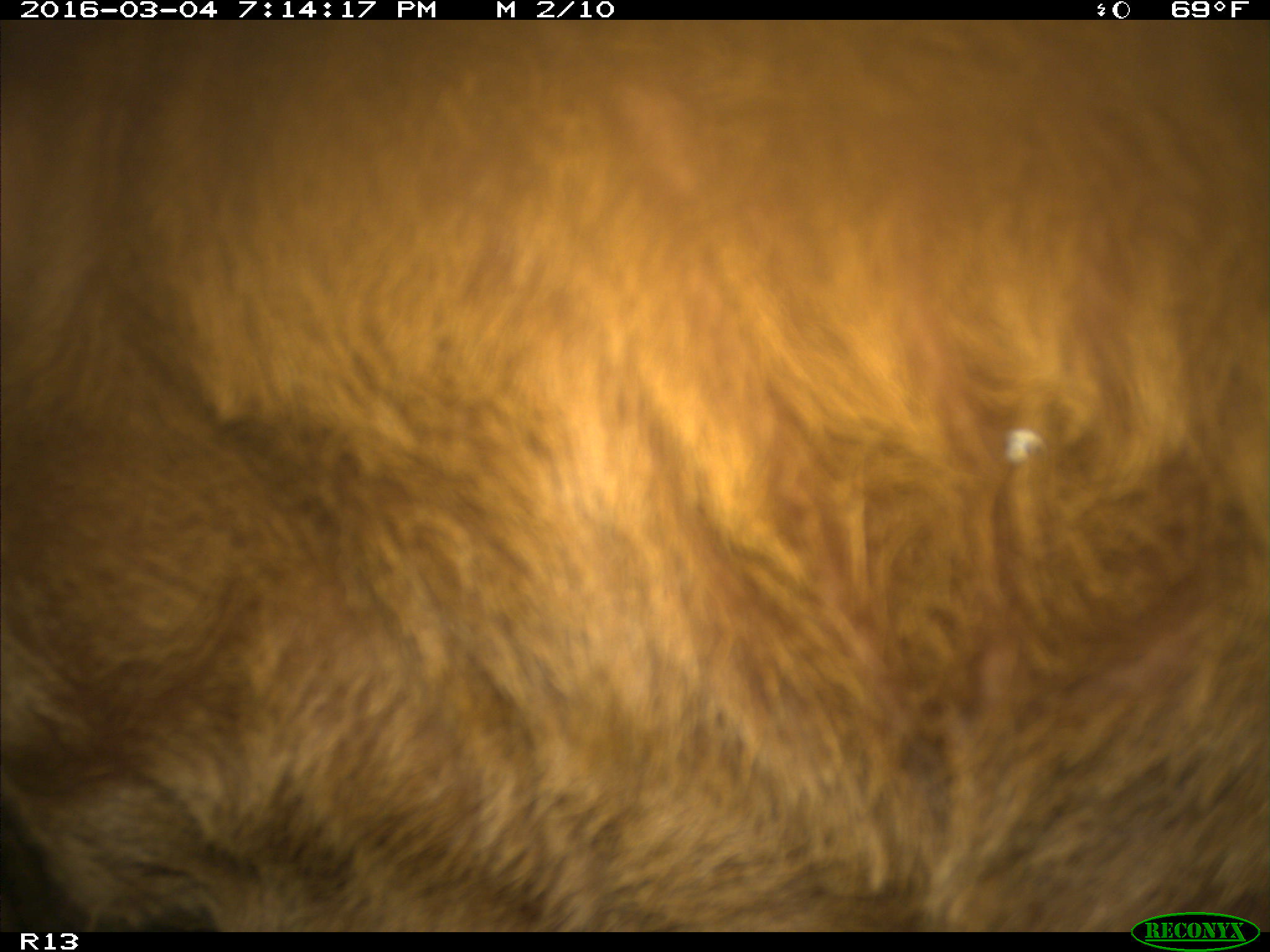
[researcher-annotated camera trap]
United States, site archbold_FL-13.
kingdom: Animalia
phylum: Chordata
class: Mammalia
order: Artiodactyla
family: Bovidae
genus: Bos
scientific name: Bos taurus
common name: domestic cow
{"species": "Bos taurus (domestic cow)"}